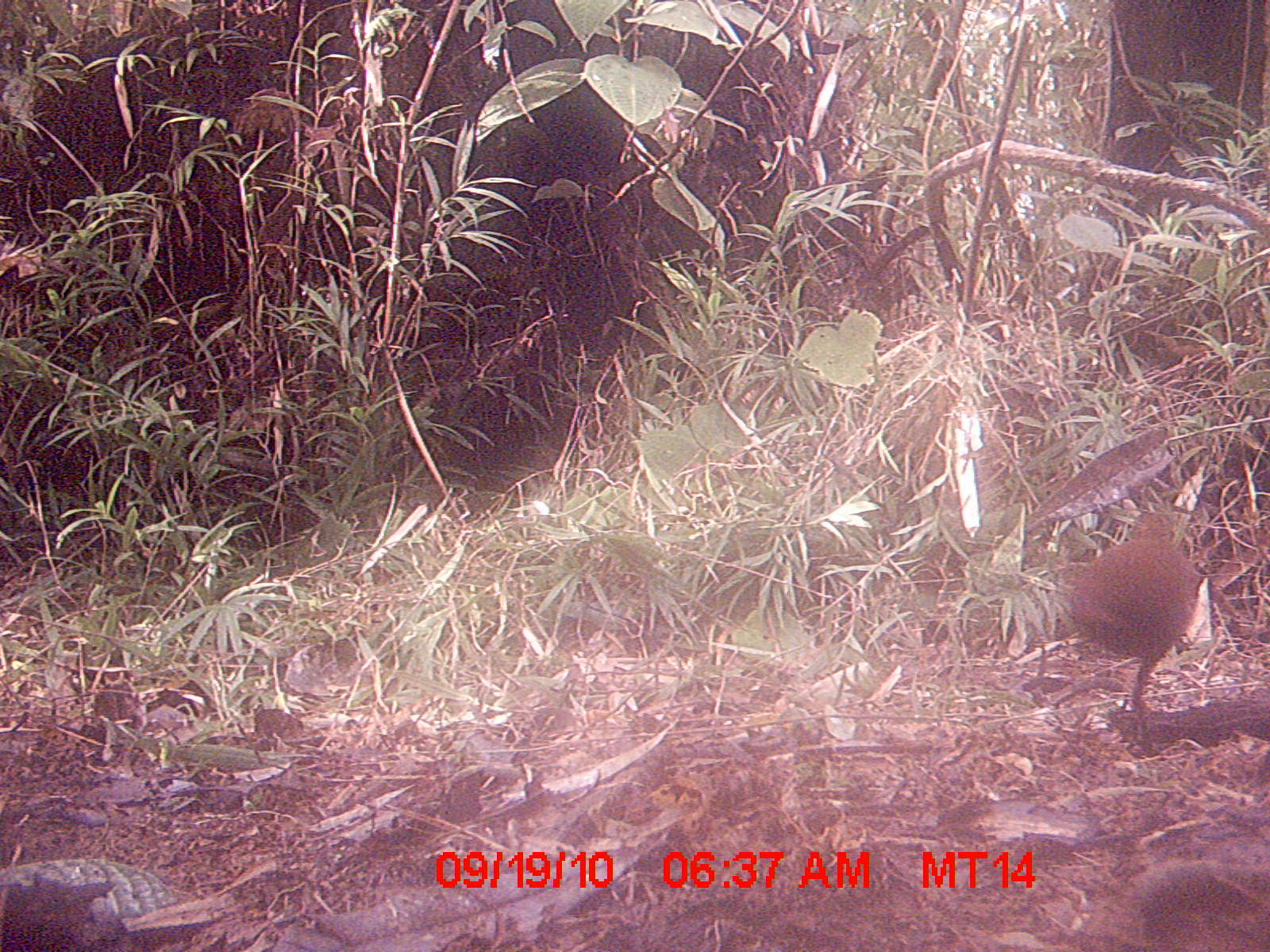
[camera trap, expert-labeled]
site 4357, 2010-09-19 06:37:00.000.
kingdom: Animalia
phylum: Chordata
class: Aves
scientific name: Aves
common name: bird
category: unknown bird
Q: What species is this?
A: Unknown bird (bird) (Aves).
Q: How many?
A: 1.